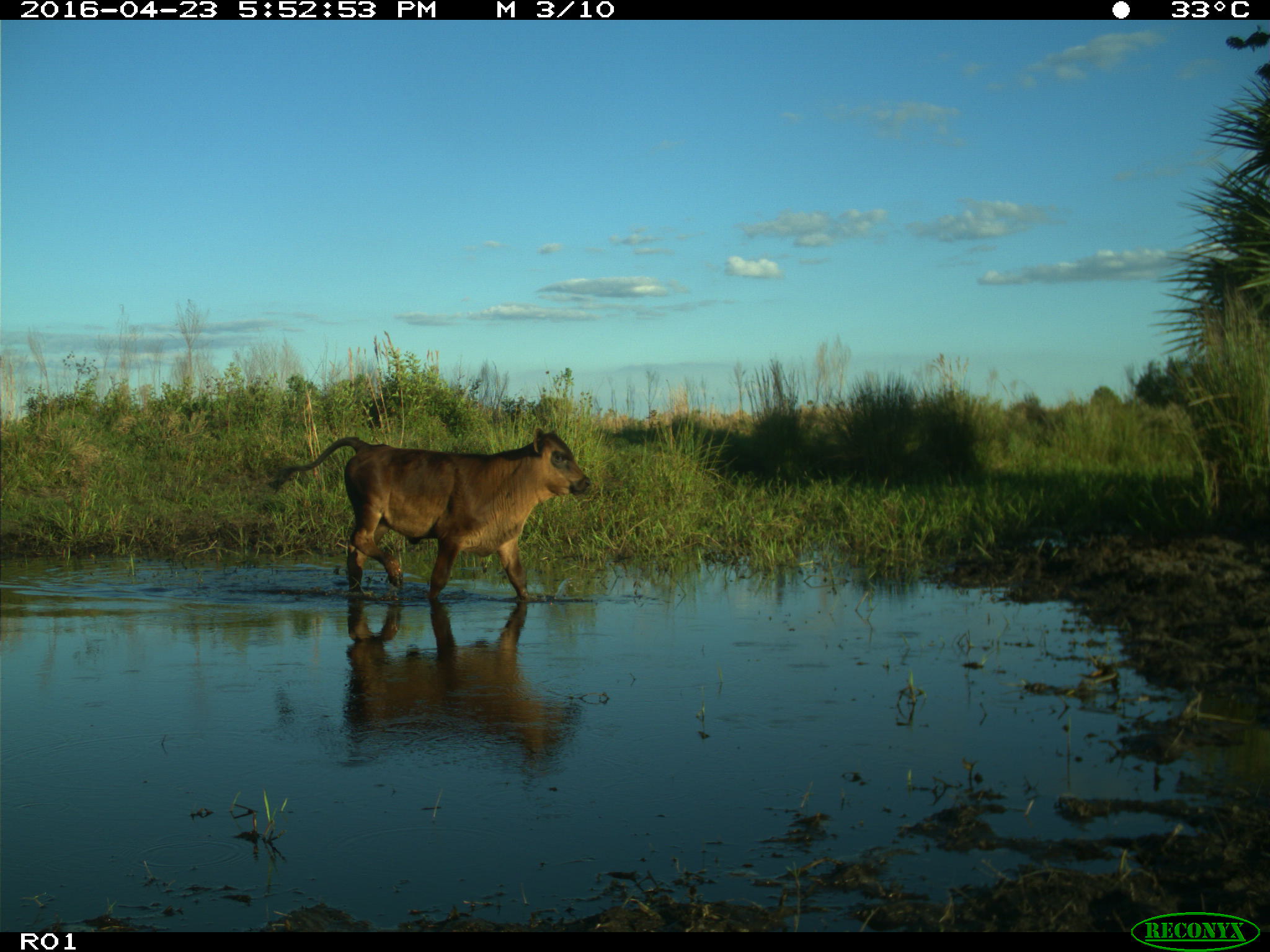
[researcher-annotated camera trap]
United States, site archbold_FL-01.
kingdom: Animalia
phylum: Chordata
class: Mammalia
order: Artiodactyla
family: Bovidae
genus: Bos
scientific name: Bos taurus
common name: domestic cow